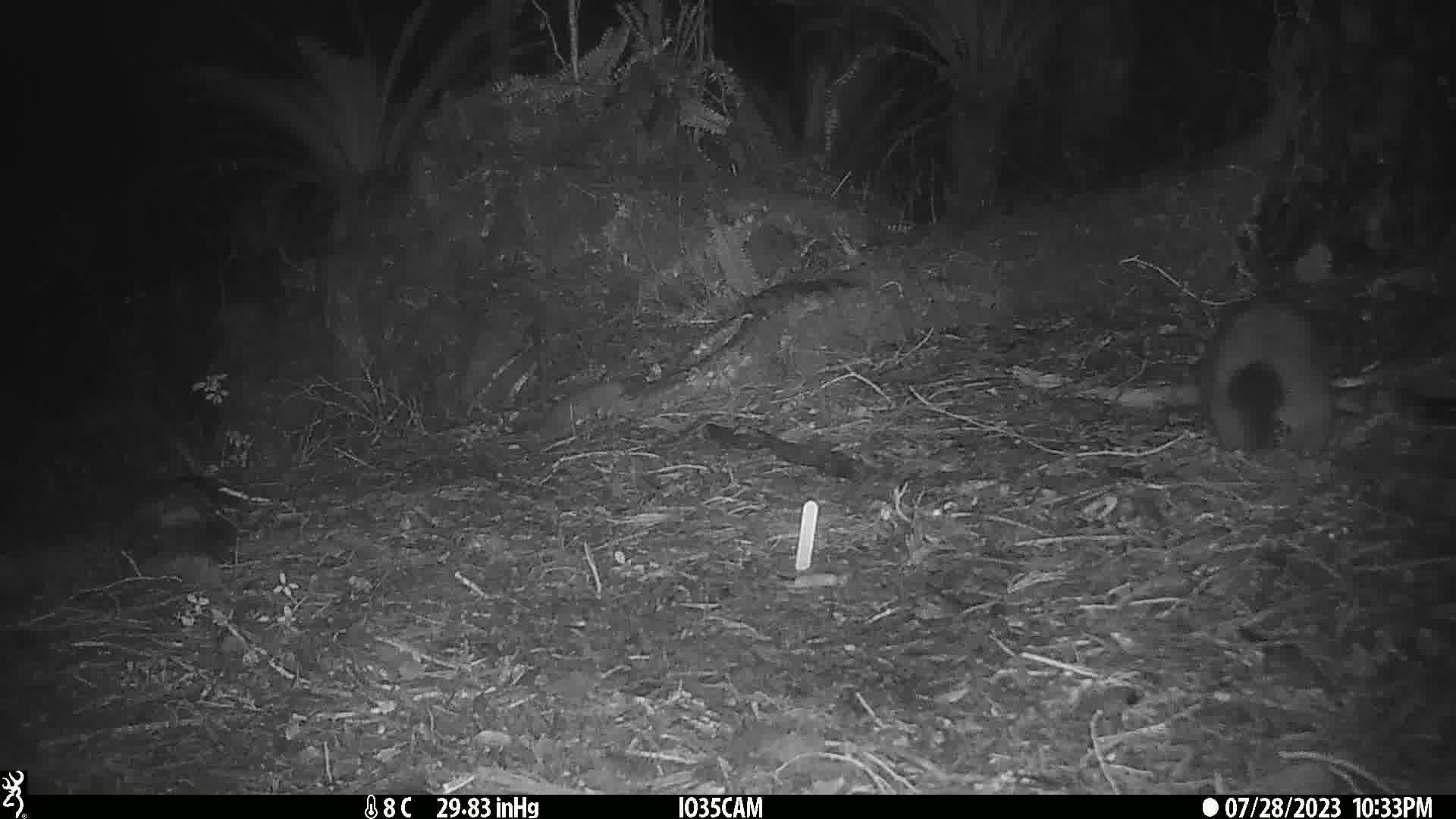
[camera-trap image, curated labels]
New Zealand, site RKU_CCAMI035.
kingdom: Animalia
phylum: Chordata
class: Mammalia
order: Diprotodontia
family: Phalangeridae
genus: Trichosurus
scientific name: Trichosurus vulpecula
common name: common brushtail possum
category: possum